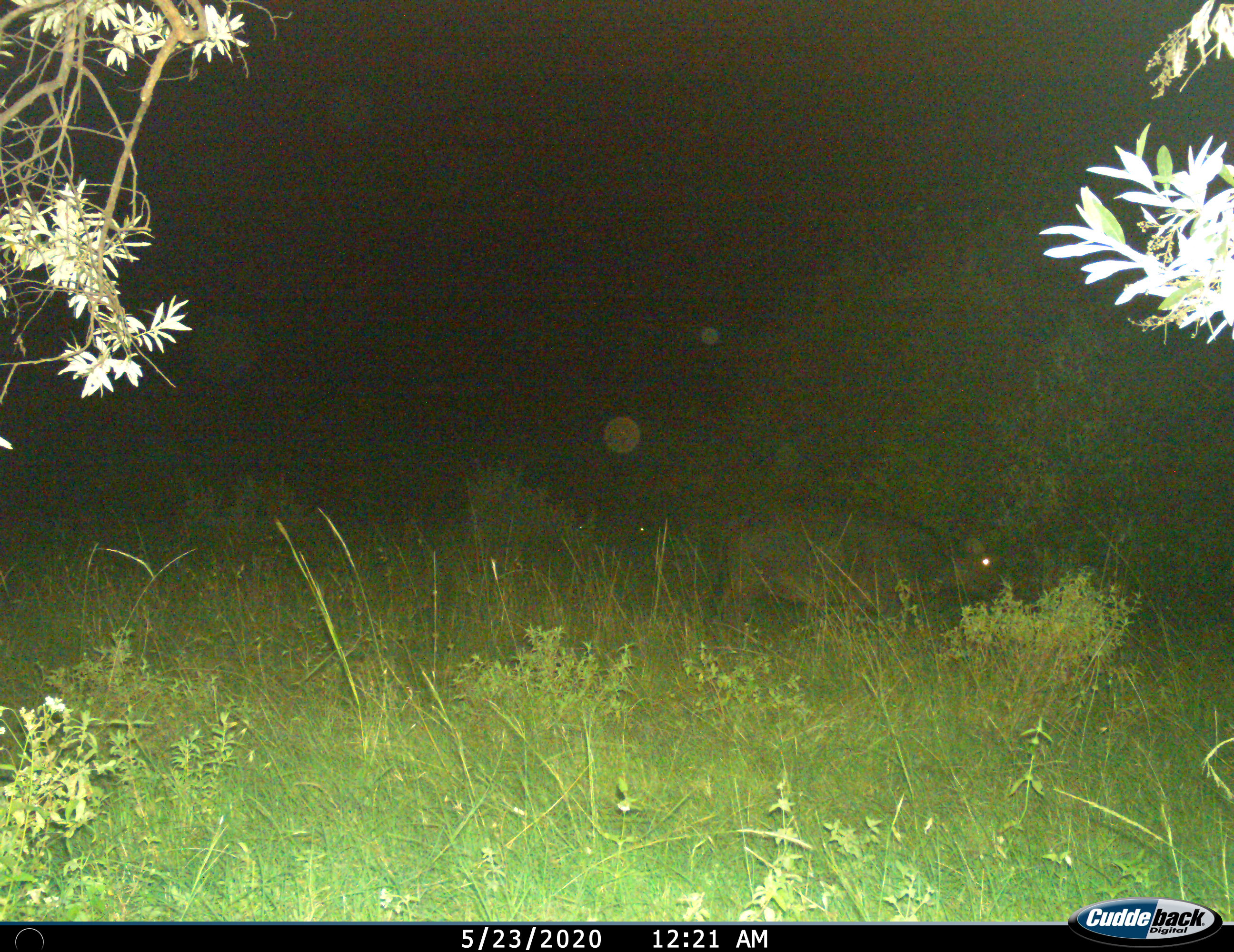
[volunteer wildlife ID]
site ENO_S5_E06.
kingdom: Animalia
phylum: Chordata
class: Mammalia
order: Artiodactyla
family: Bovidae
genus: Syncerus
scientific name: Syncerus caffer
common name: african buffalo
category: buffalo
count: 1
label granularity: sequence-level